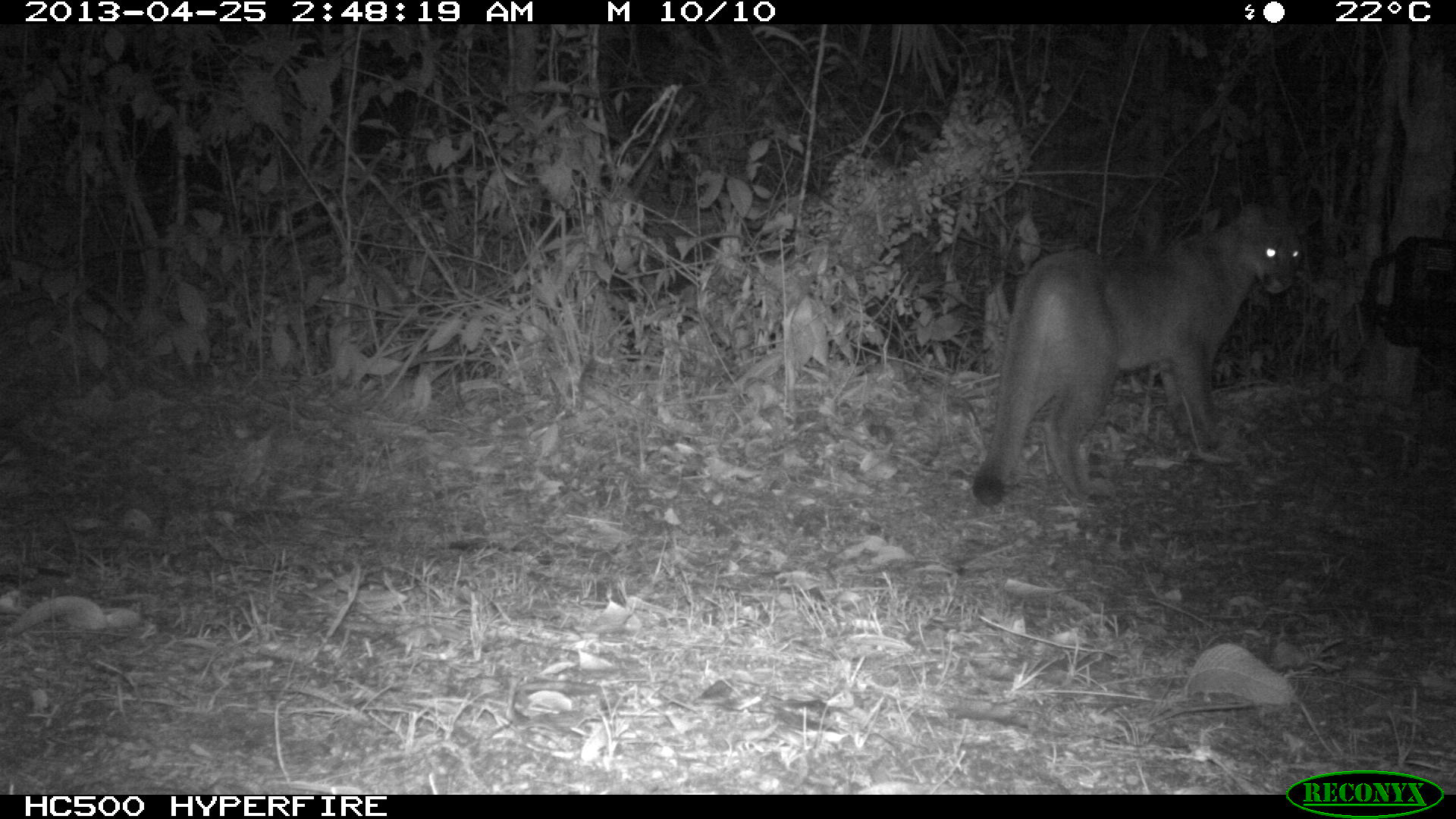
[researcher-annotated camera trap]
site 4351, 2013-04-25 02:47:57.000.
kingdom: Animalia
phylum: Chordata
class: Mammalia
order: Carnivora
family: Felidae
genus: Puma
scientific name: Puma concolor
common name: mountain lion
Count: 2.